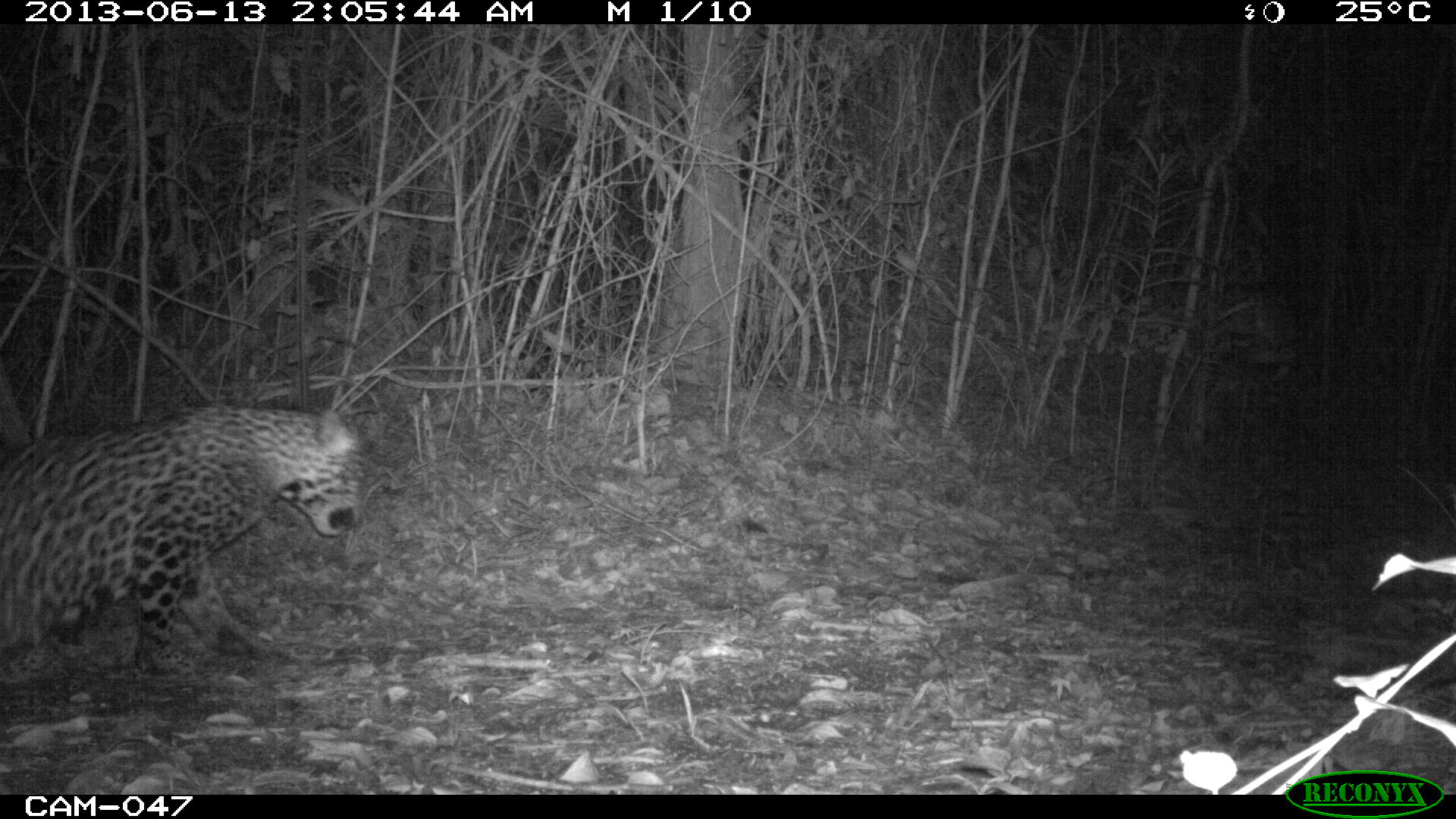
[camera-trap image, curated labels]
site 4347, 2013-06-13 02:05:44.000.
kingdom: Animalia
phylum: Chordata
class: Mammalia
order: Carnivora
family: Felidae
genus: Panthera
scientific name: Panthera onca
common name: jaguar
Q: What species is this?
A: Panthera onca (jaguar).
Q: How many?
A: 1.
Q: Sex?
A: Male.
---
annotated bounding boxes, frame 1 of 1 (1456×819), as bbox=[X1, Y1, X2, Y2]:
panthera onca: bbox=[0, 404, 361, 676]